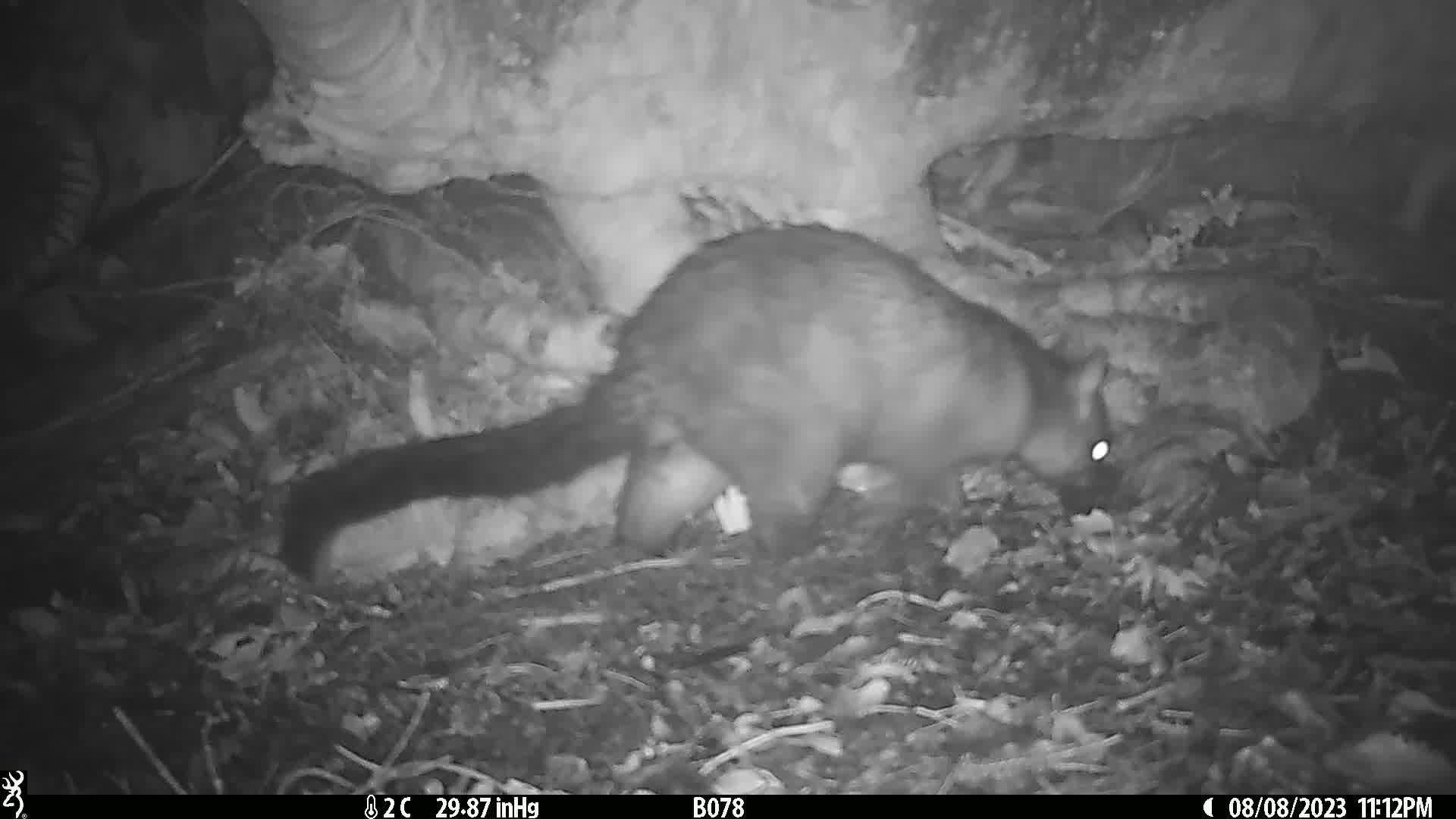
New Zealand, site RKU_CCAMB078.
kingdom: Animalia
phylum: Chordata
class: Mammalia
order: Diprotodontia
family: Phalangeridae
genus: Trichosurus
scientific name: Trichosurus vulpecula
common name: common brushtail possum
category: possum